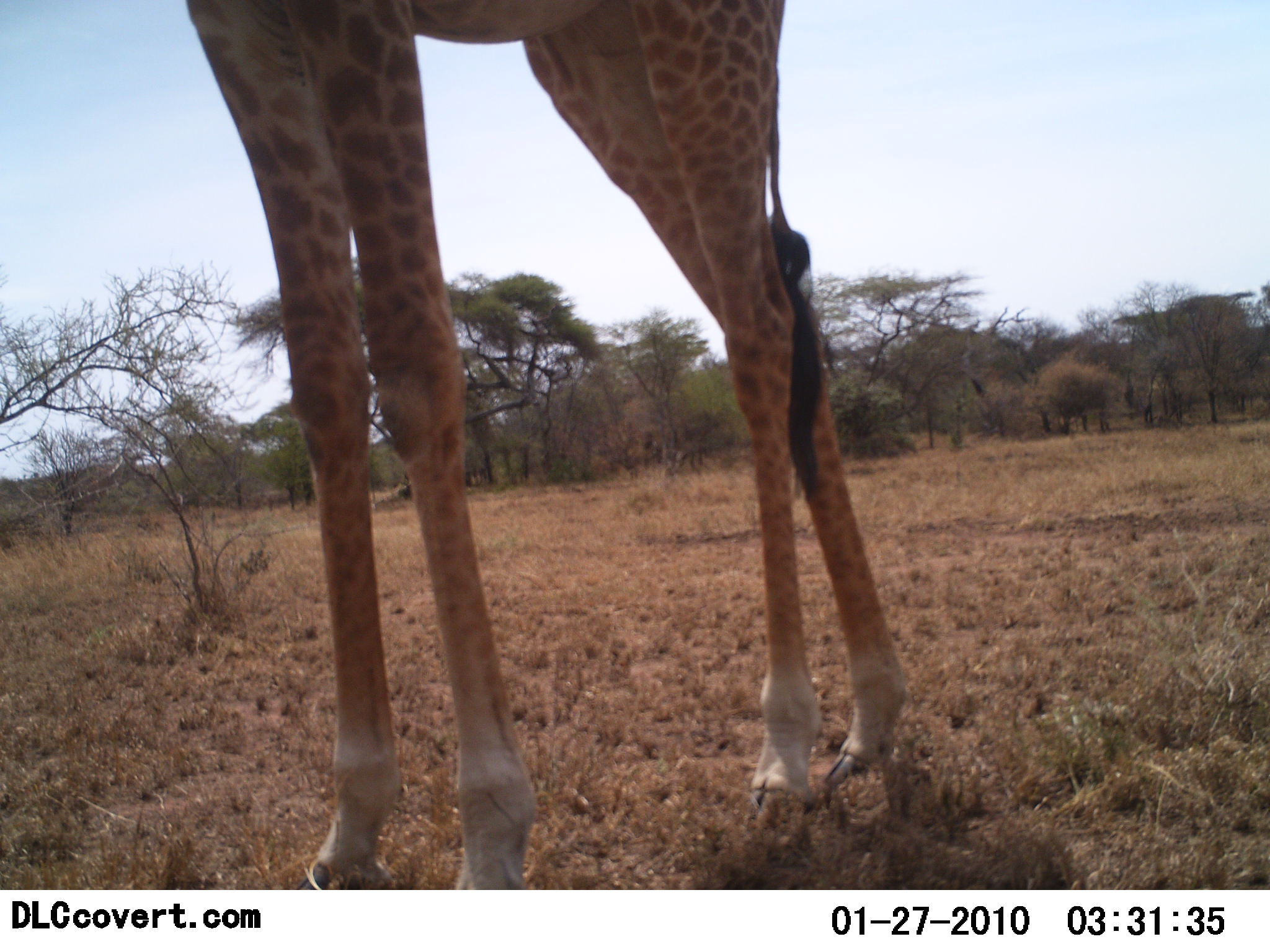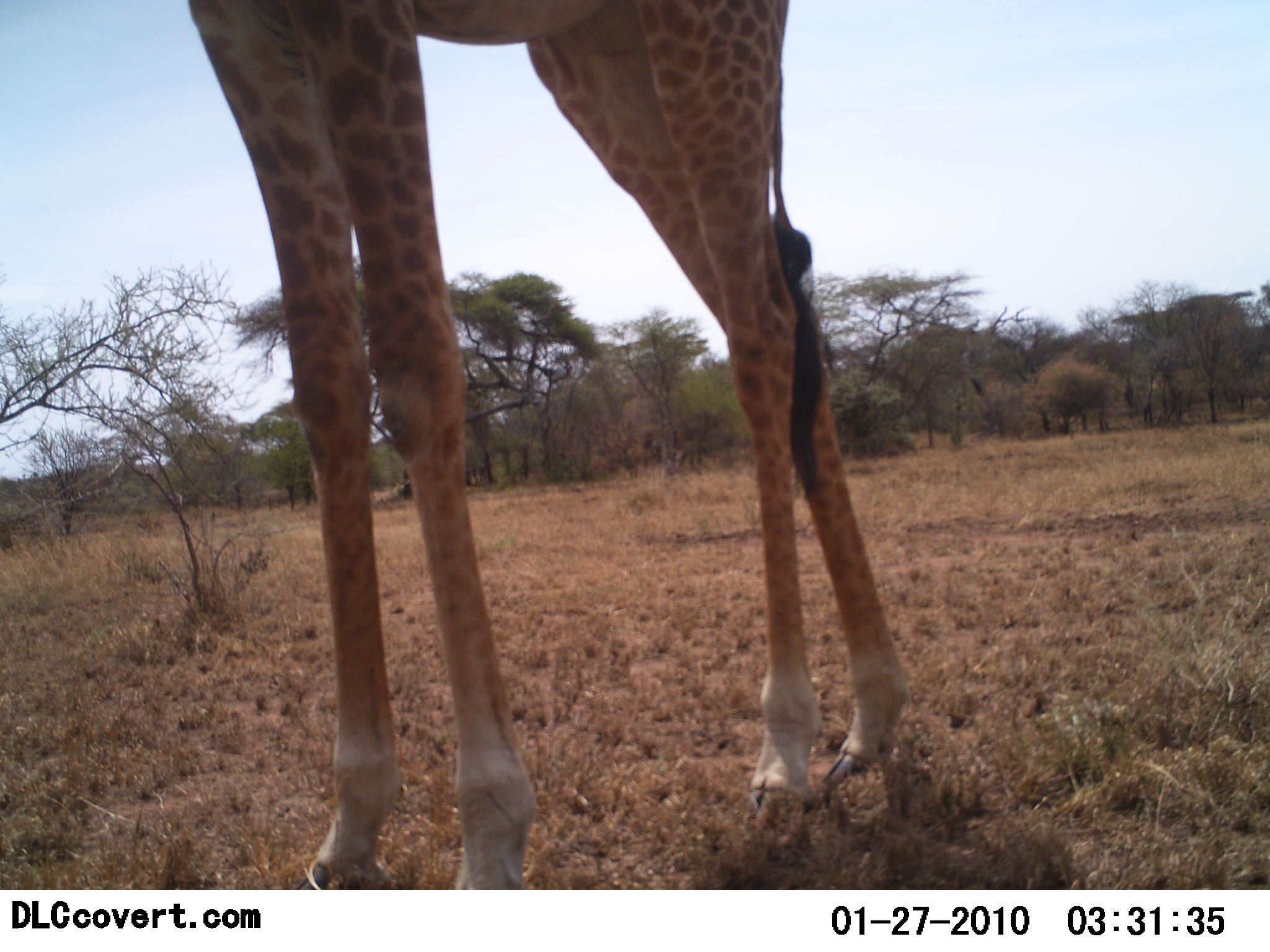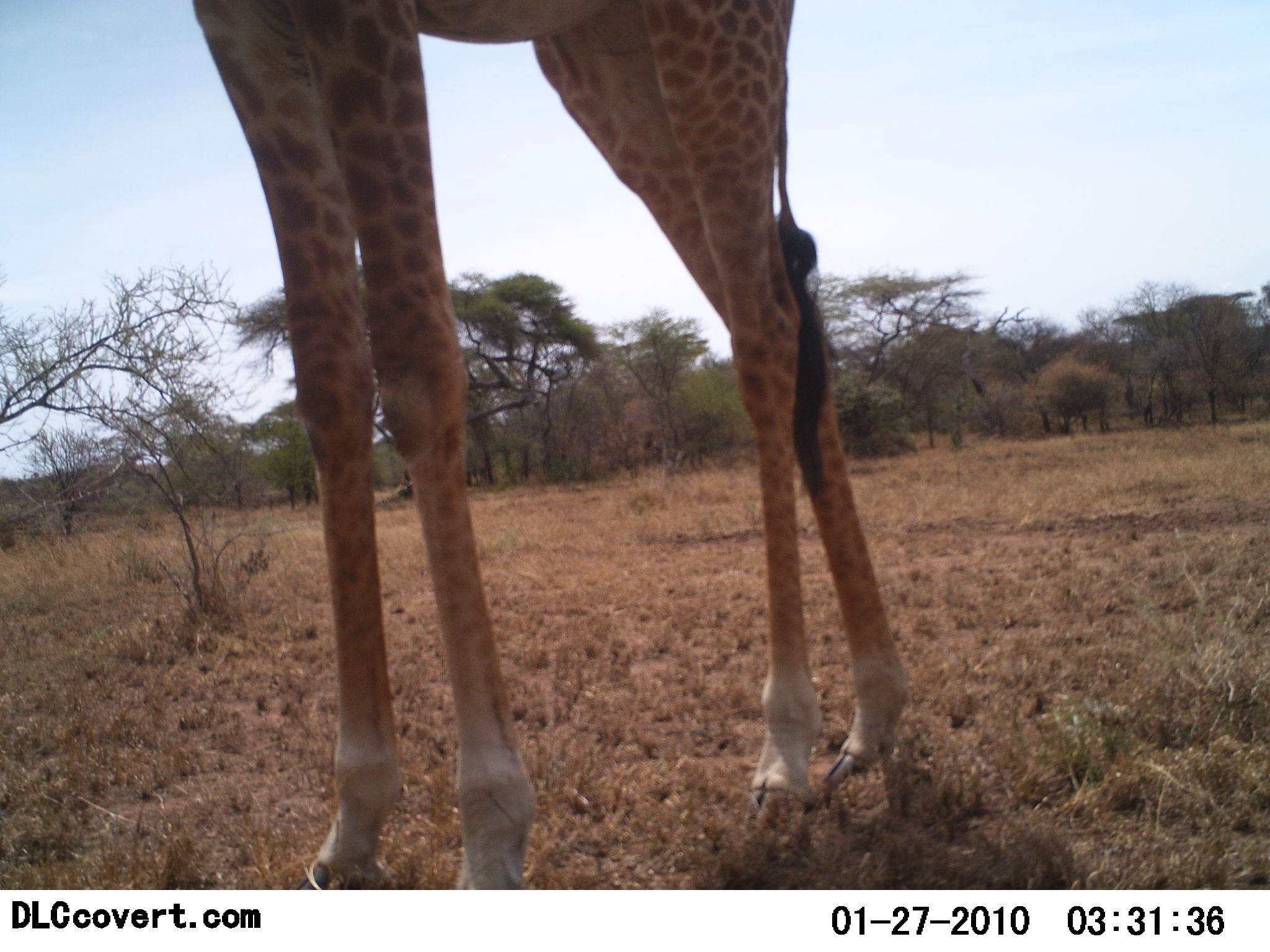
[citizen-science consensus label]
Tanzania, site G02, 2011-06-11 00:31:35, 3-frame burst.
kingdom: Animalia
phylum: Chordata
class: Mammalia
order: Artiodactyla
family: Giraffidae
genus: Giraffa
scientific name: Giraffa camelopardalis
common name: giraffe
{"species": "giraffe (Giraffa camelopardalis)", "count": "1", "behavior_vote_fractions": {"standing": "100%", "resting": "0%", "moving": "0%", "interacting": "0%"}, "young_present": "0%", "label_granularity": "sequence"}